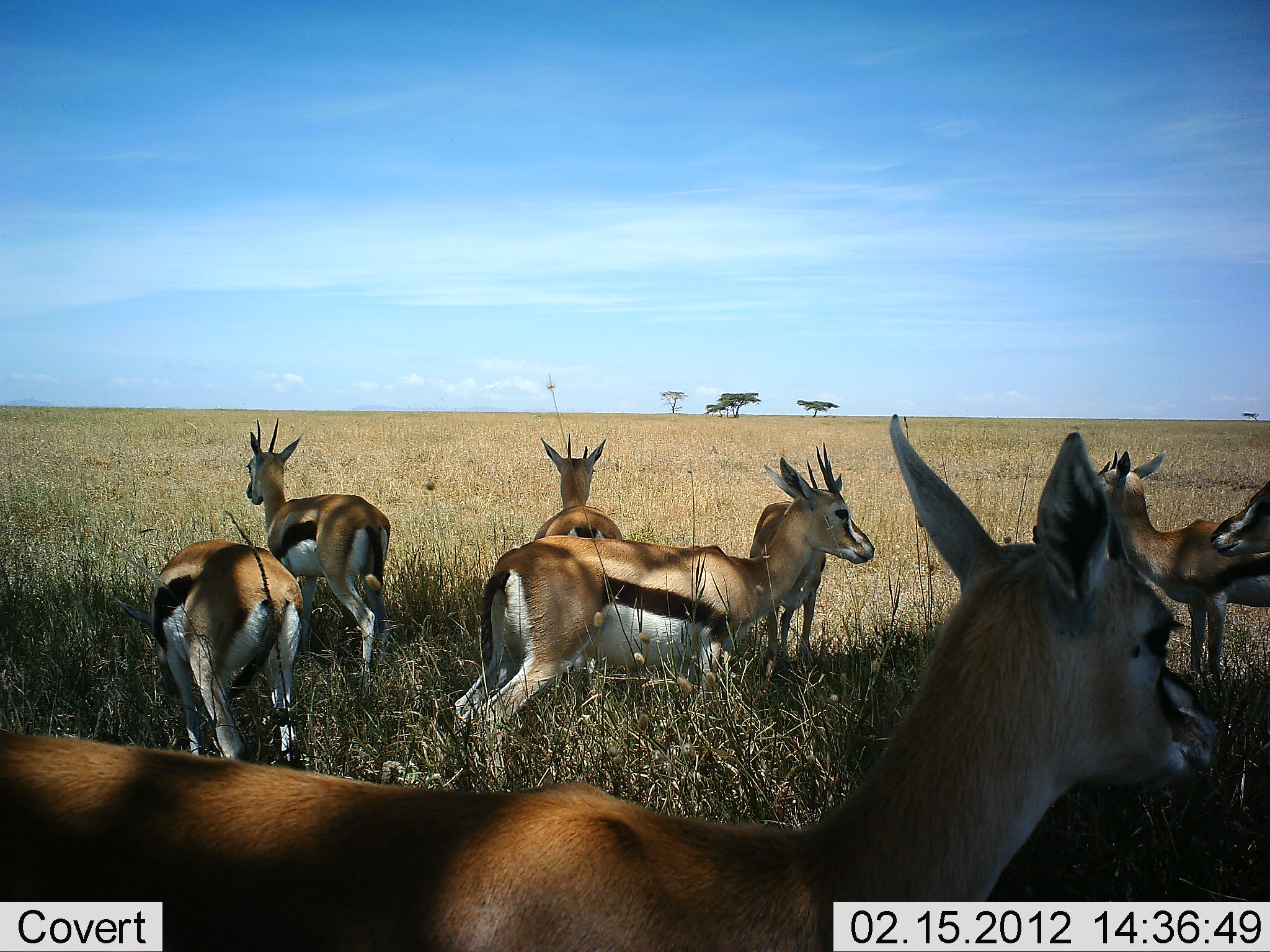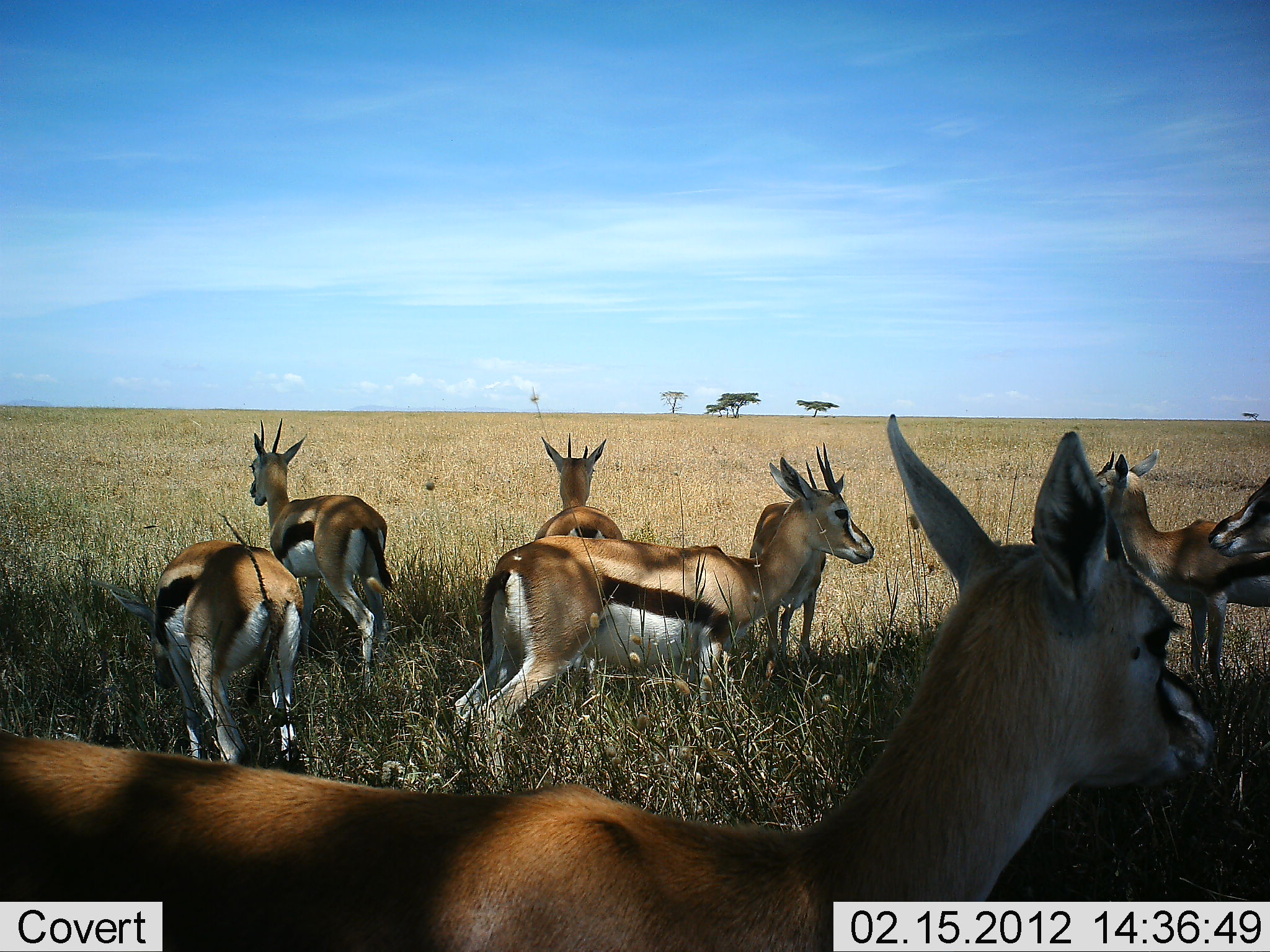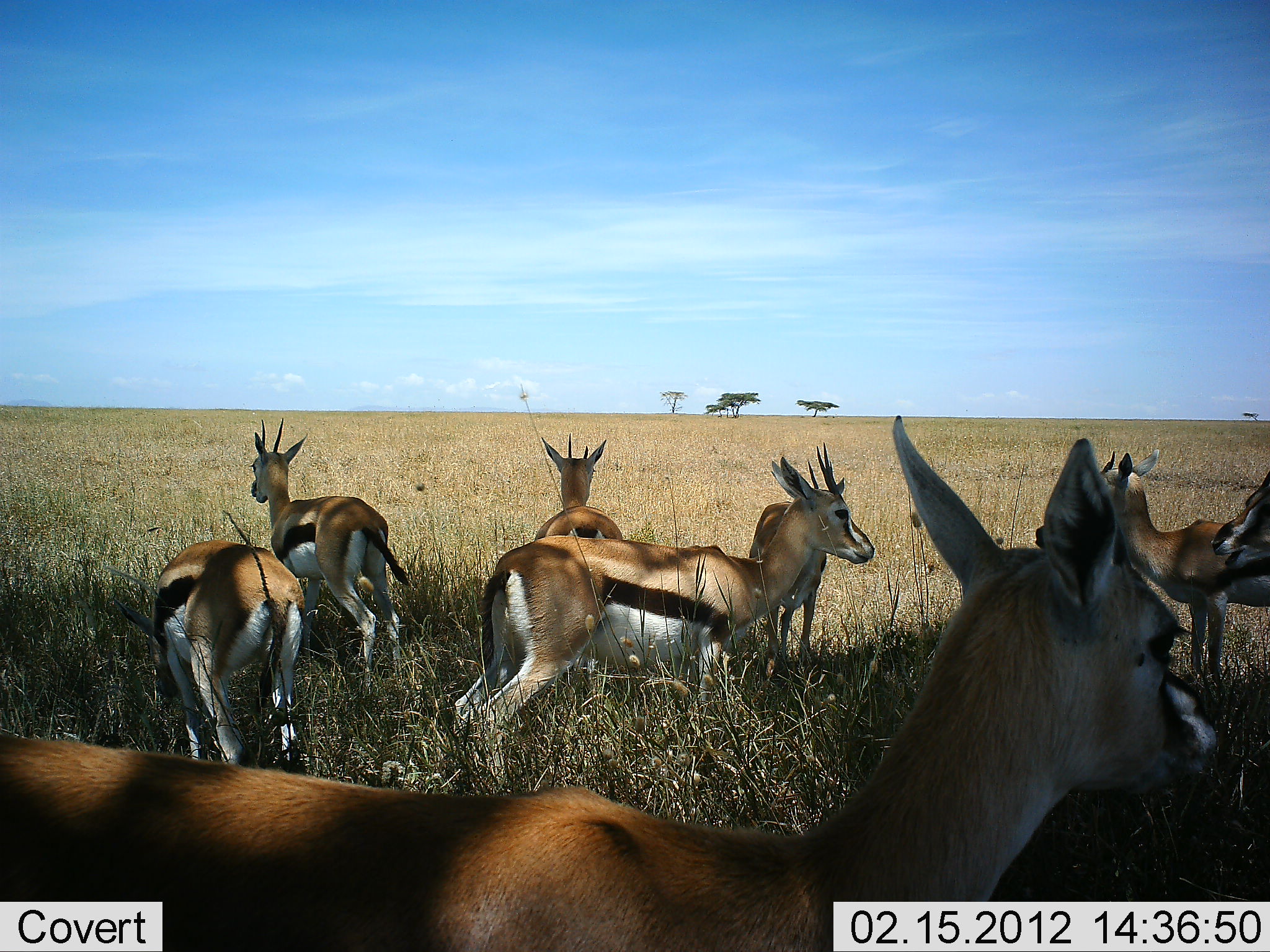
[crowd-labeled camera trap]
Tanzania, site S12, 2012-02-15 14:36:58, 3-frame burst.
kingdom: Animalia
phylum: Chordata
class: Mammalia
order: Artiodactyla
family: Bovidae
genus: Eudorcas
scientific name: Eudorcas thomsonii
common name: thomson's gazelle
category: gazellethomsons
Gazellethomsons (thomson's gazelle) (Eudorcas thomsonii), count 8. Behavior (volunteer vote fractions): standing 94%, resting 12%, moving 0%, interacting 6%. Young present (vote fraction): 0%. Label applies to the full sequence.